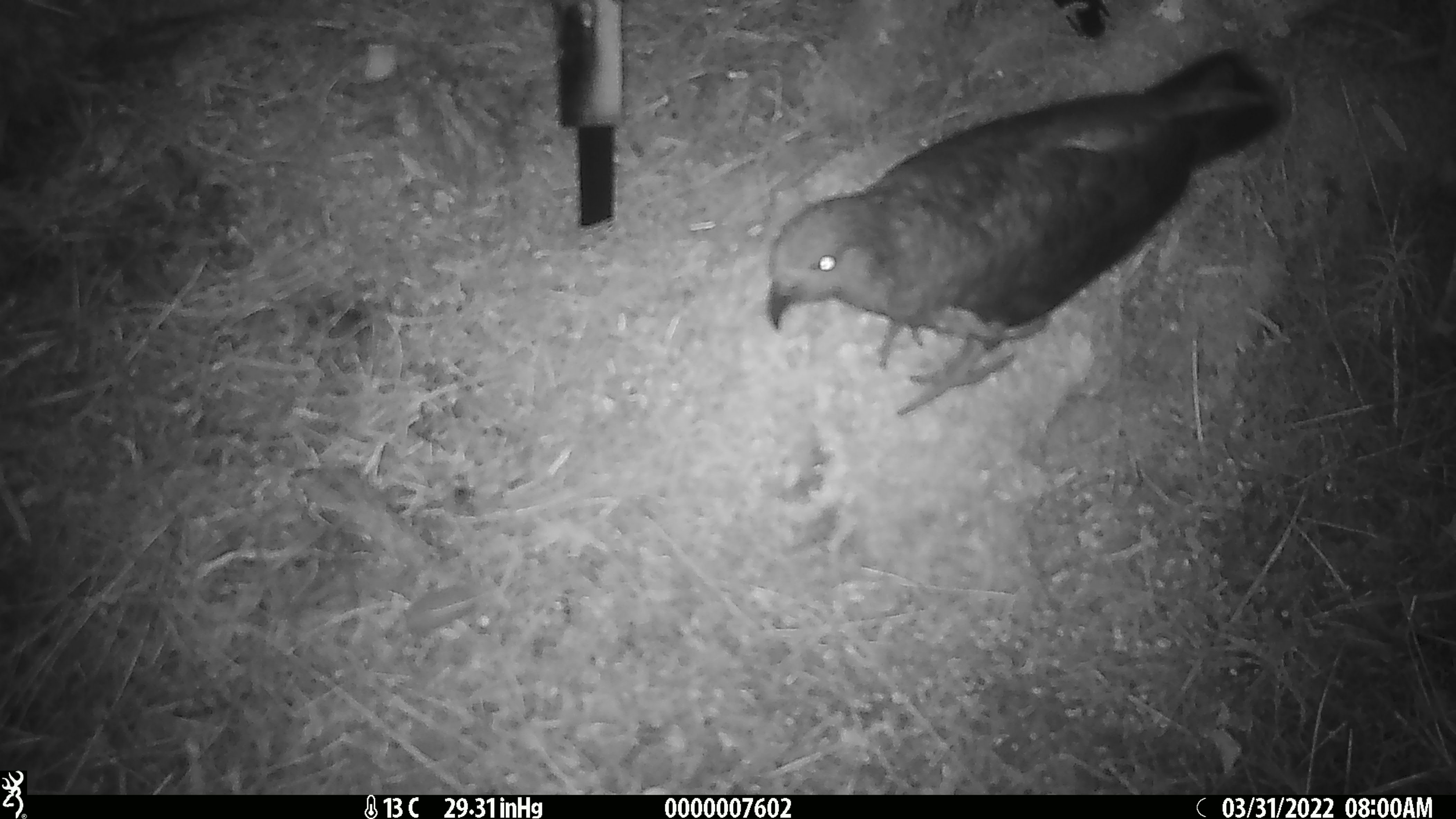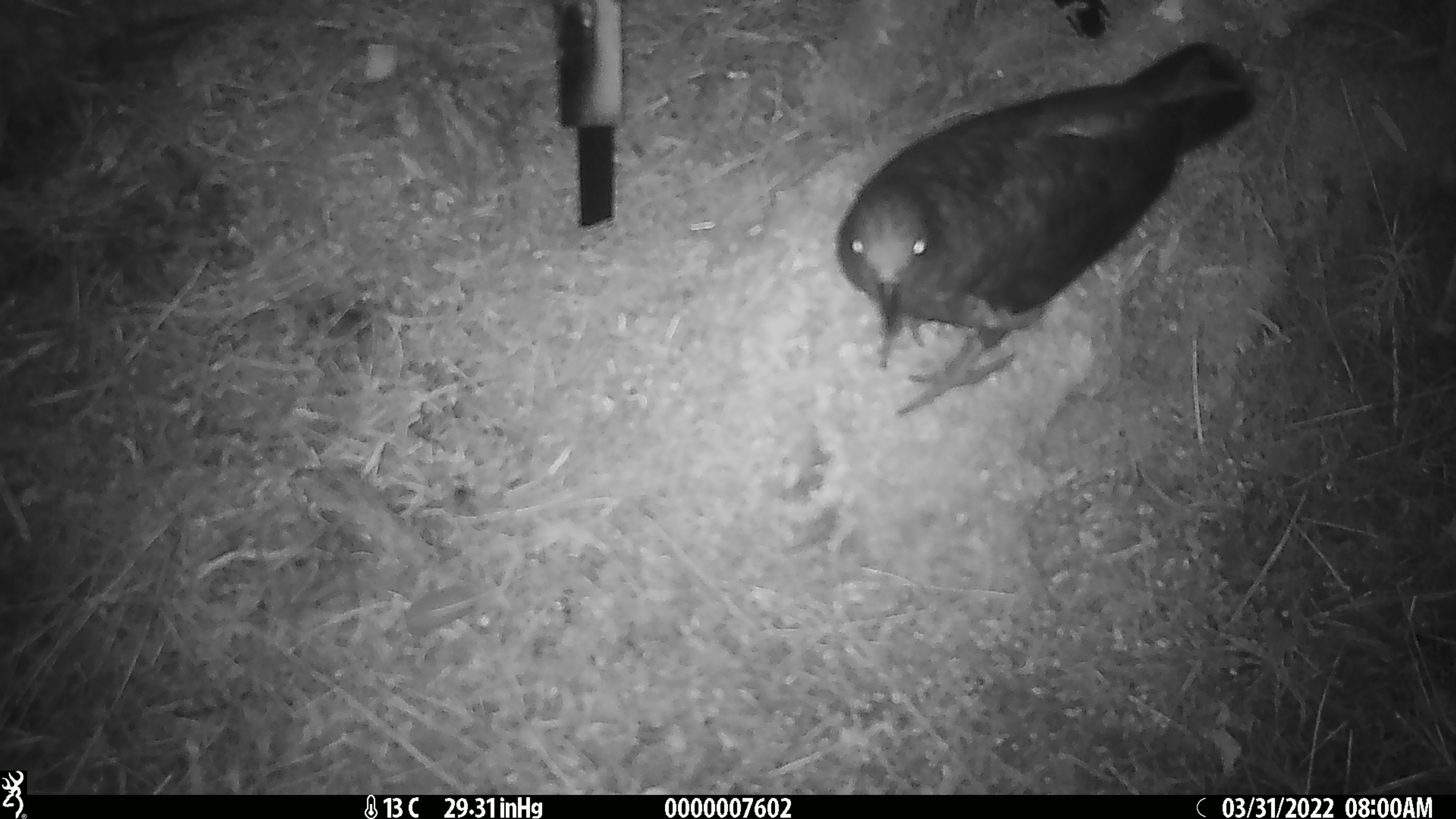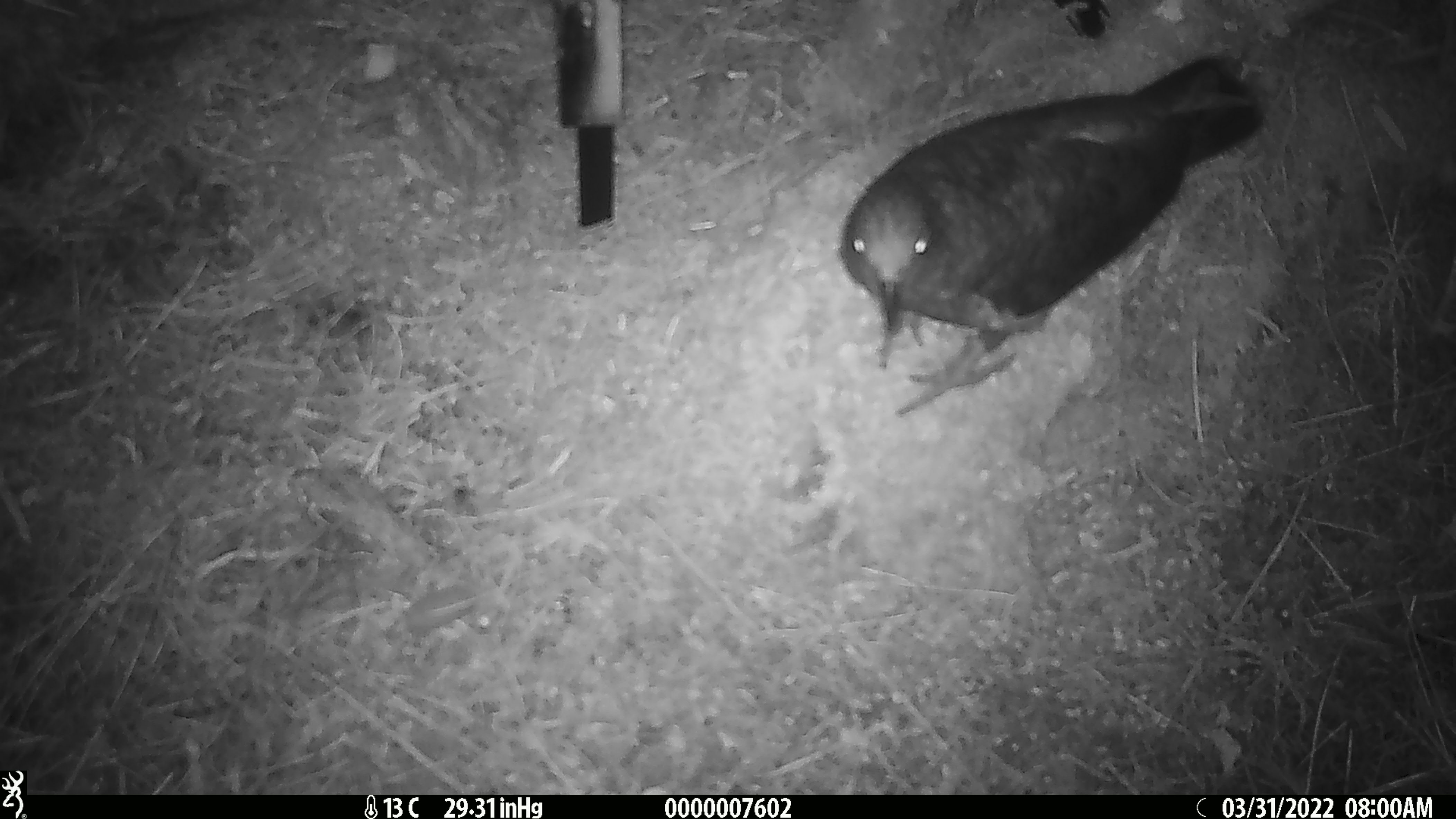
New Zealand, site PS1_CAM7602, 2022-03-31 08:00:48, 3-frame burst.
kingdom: Animalia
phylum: Chordata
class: Aves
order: Psittaciformes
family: Strigopidae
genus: Nestor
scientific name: Nestor notabilis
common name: kea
Kea (Nestor notabilis).